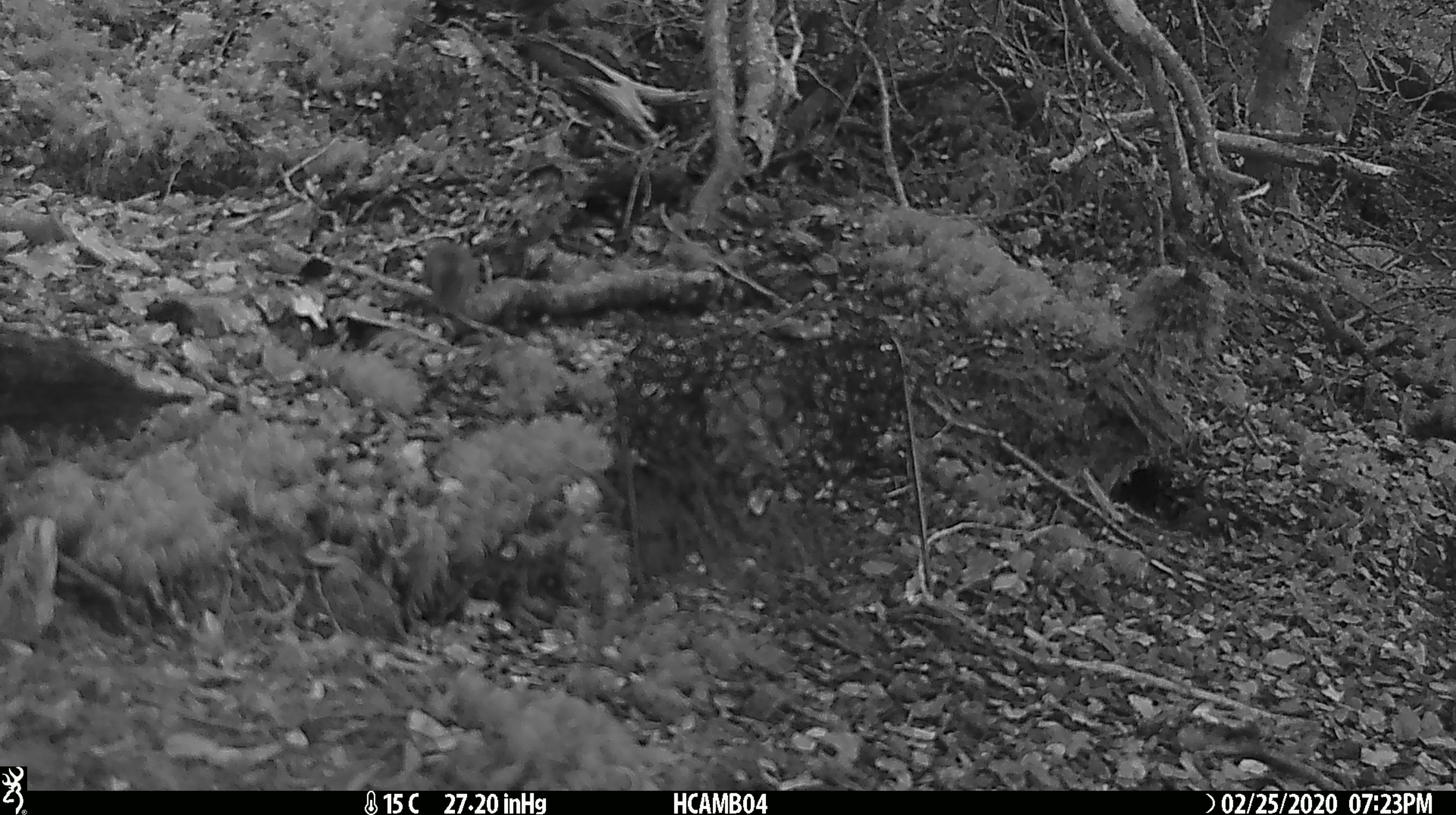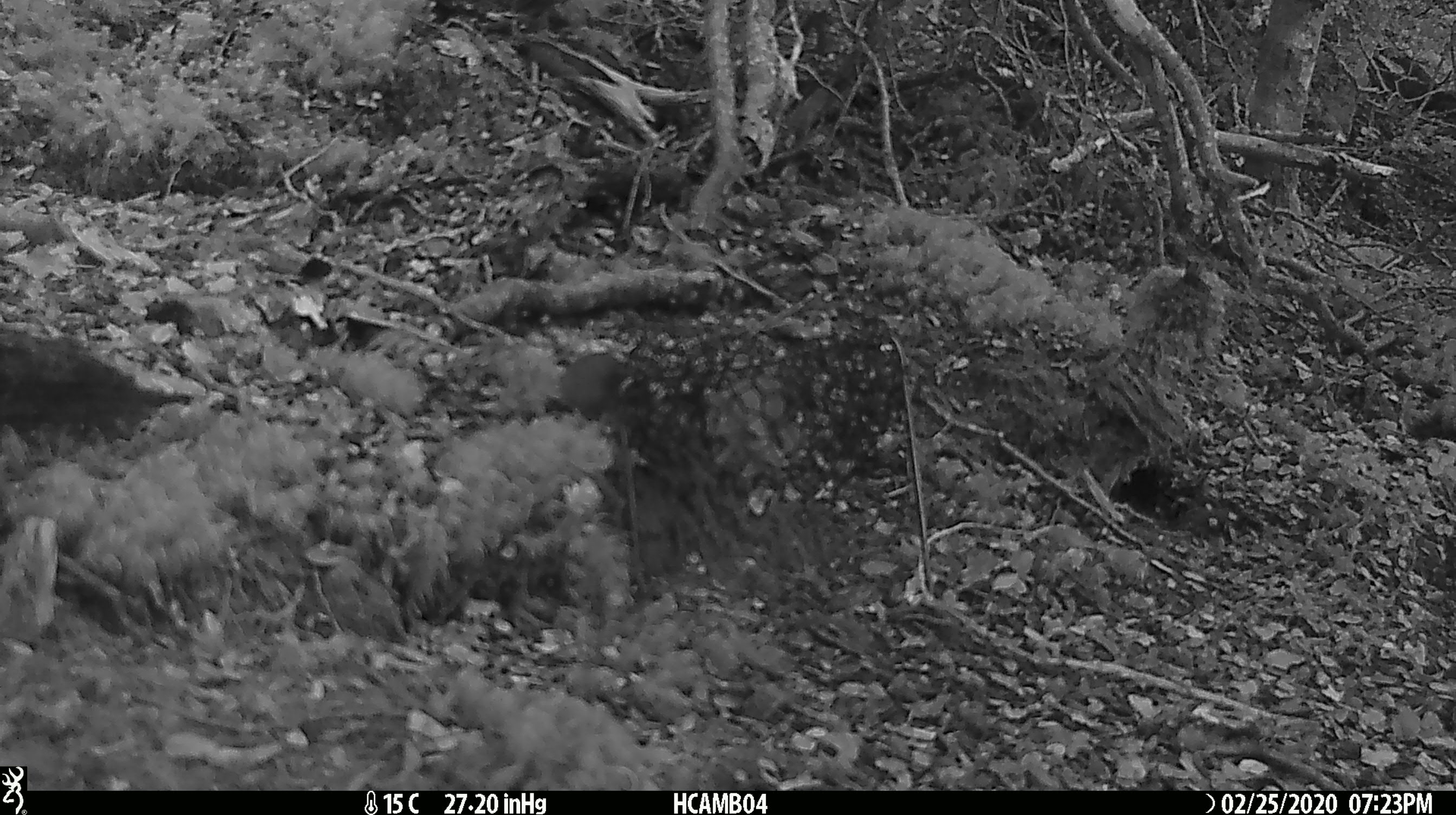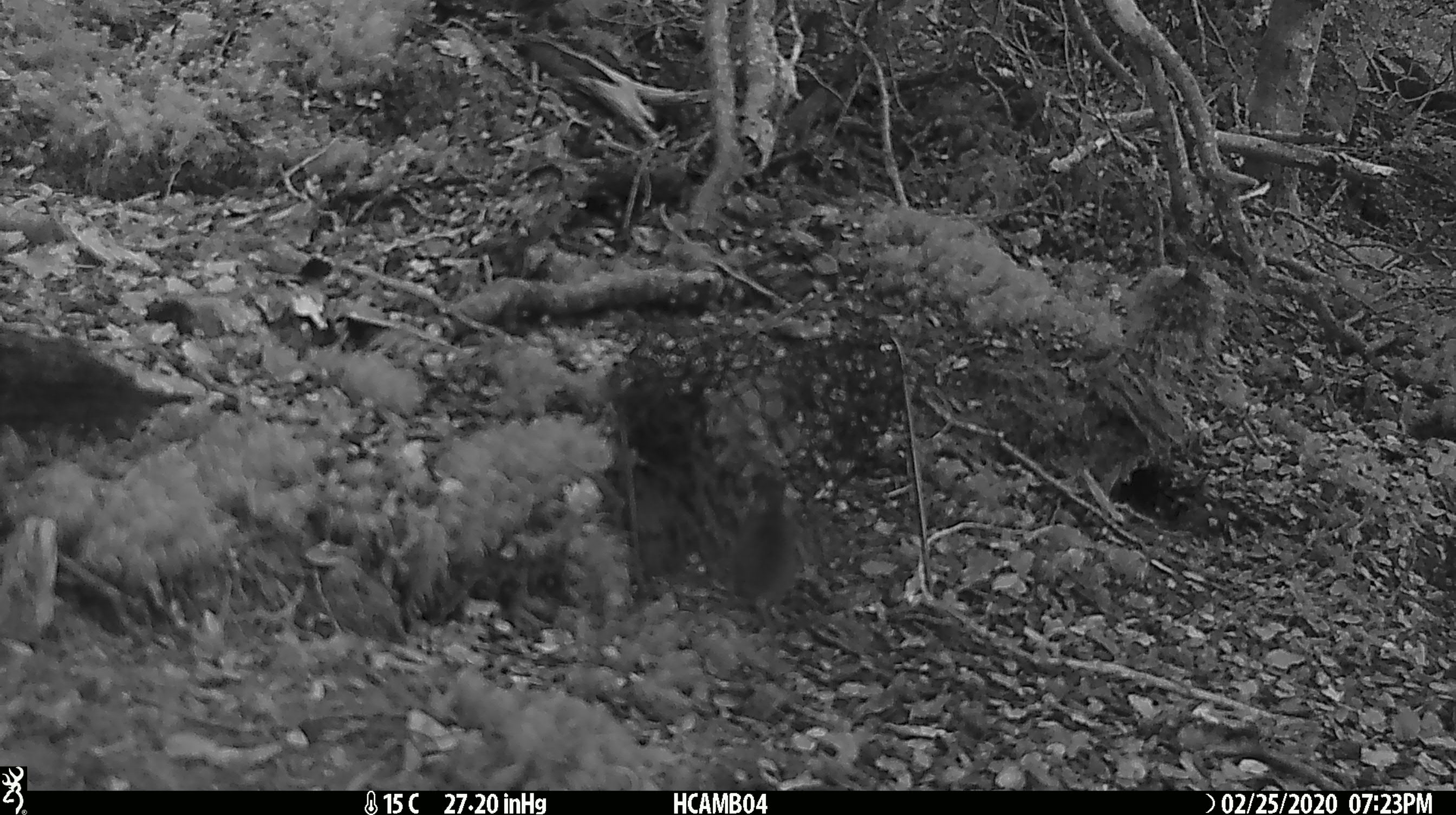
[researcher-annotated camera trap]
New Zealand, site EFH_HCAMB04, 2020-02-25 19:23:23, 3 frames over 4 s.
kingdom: Animalia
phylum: Chordata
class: Mammalia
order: Rodentia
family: Muridae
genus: Mus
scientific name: Mus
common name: mouse